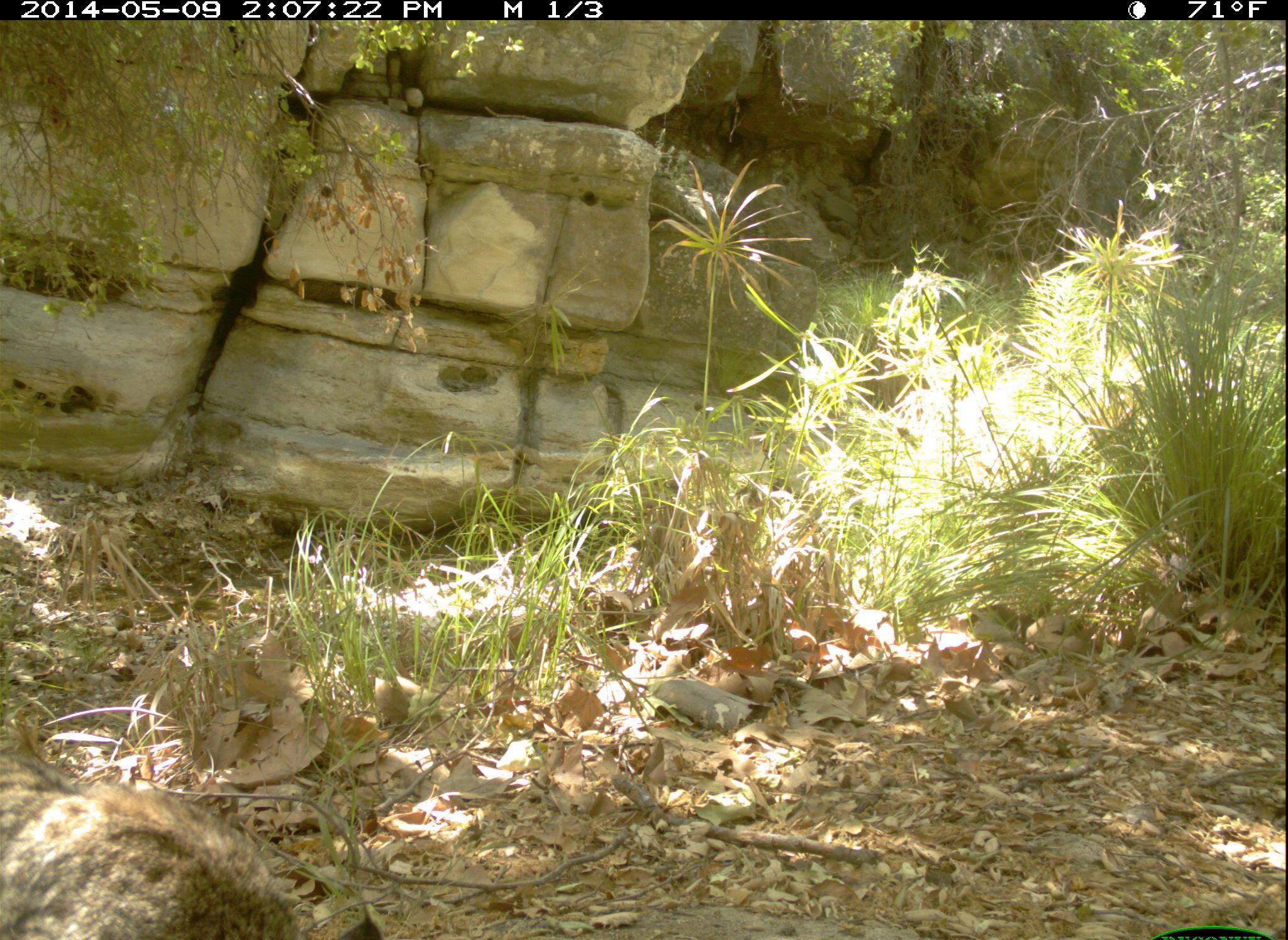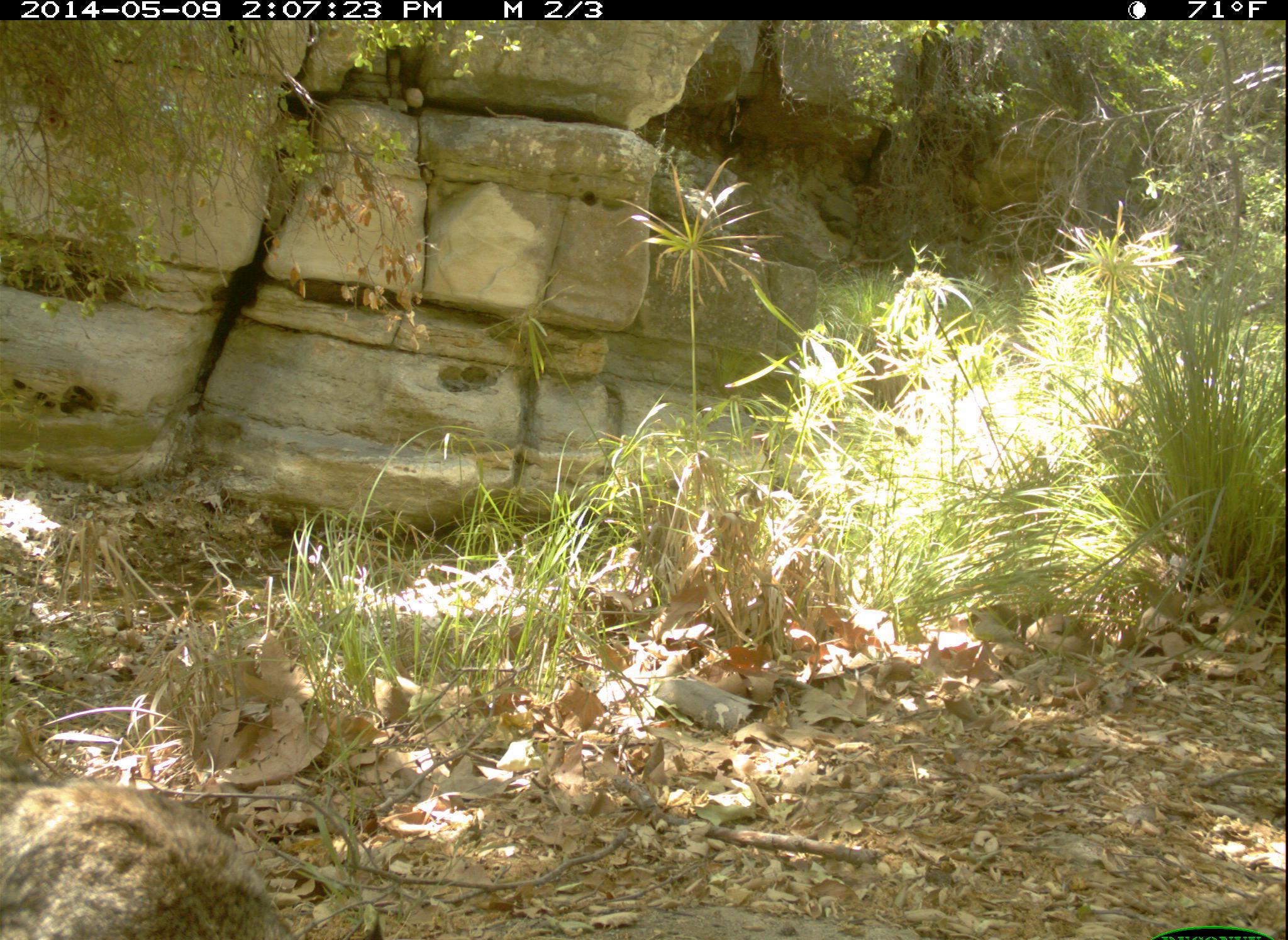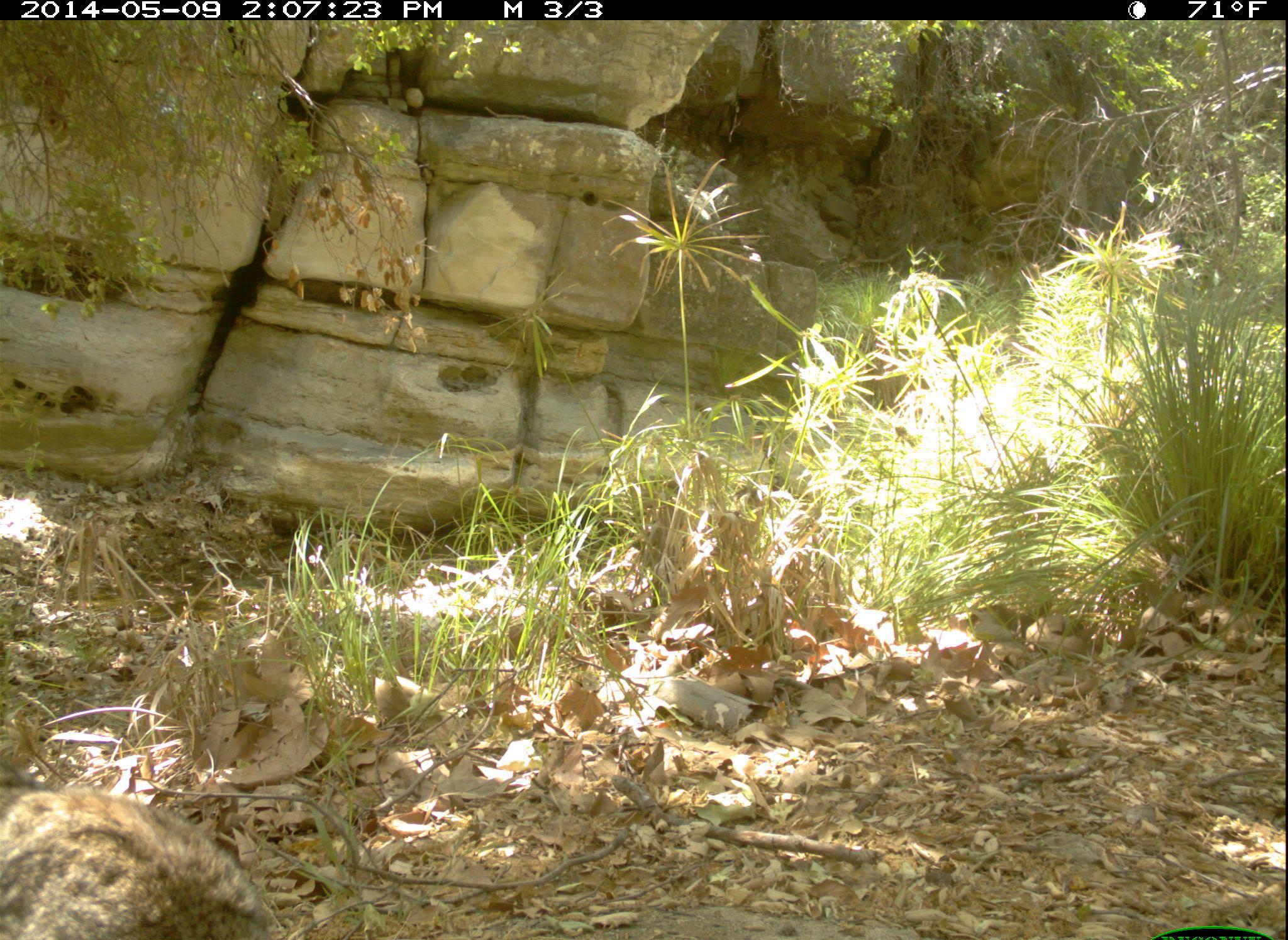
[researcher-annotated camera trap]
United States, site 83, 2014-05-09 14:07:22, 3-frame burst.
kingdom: Animalia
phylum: Chordata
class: Mammalia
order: Carnivora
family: Felidae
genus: Lynx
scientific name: Lynx rufus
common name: bobcat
Bobcat (Lynx rufus).